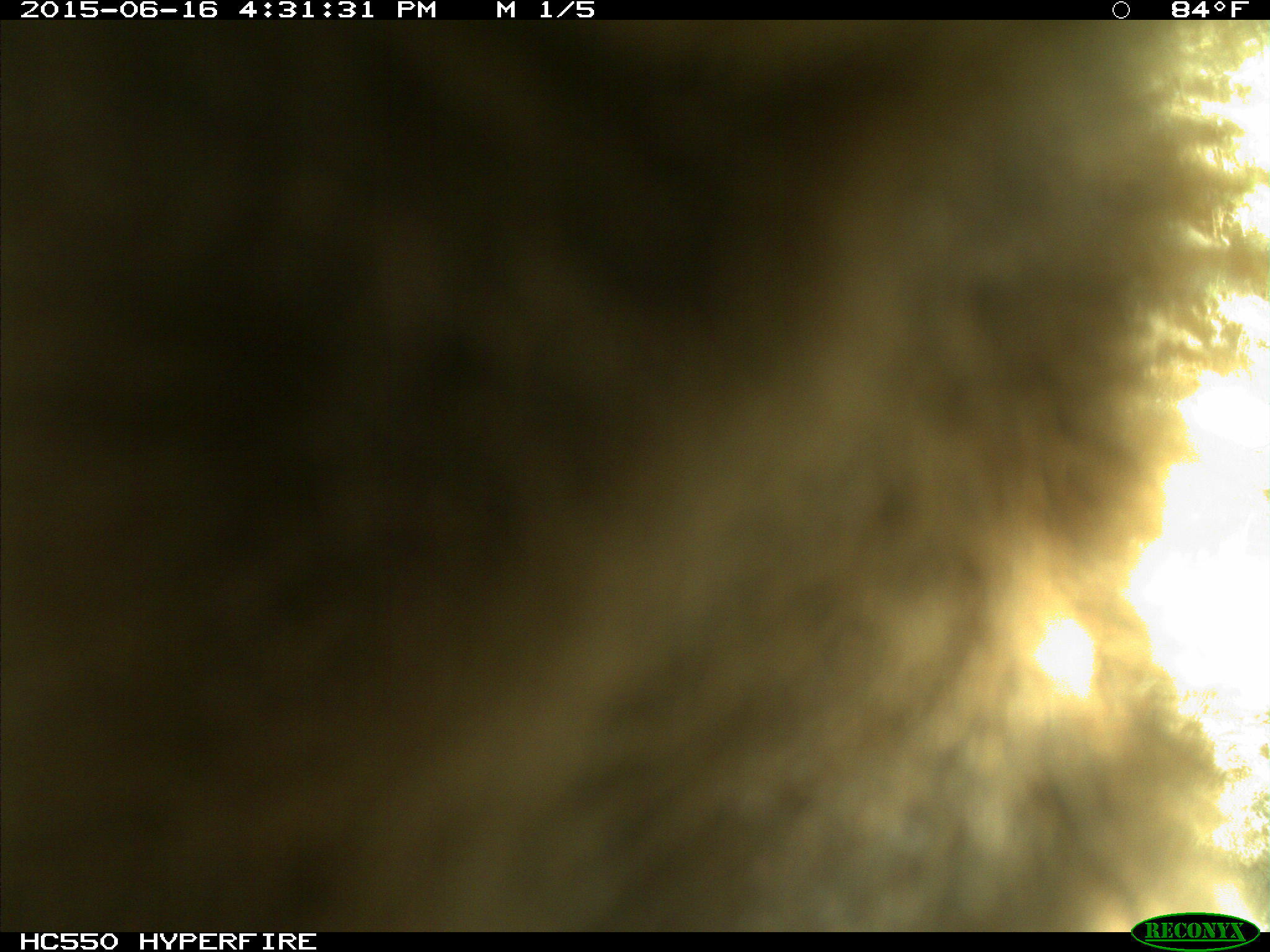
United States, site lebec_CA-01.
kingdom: Animalia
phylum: Chordata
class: Mammalia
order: Carnivora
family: Ursidae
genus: Ursus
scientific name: Ursus americanus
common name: american black bear